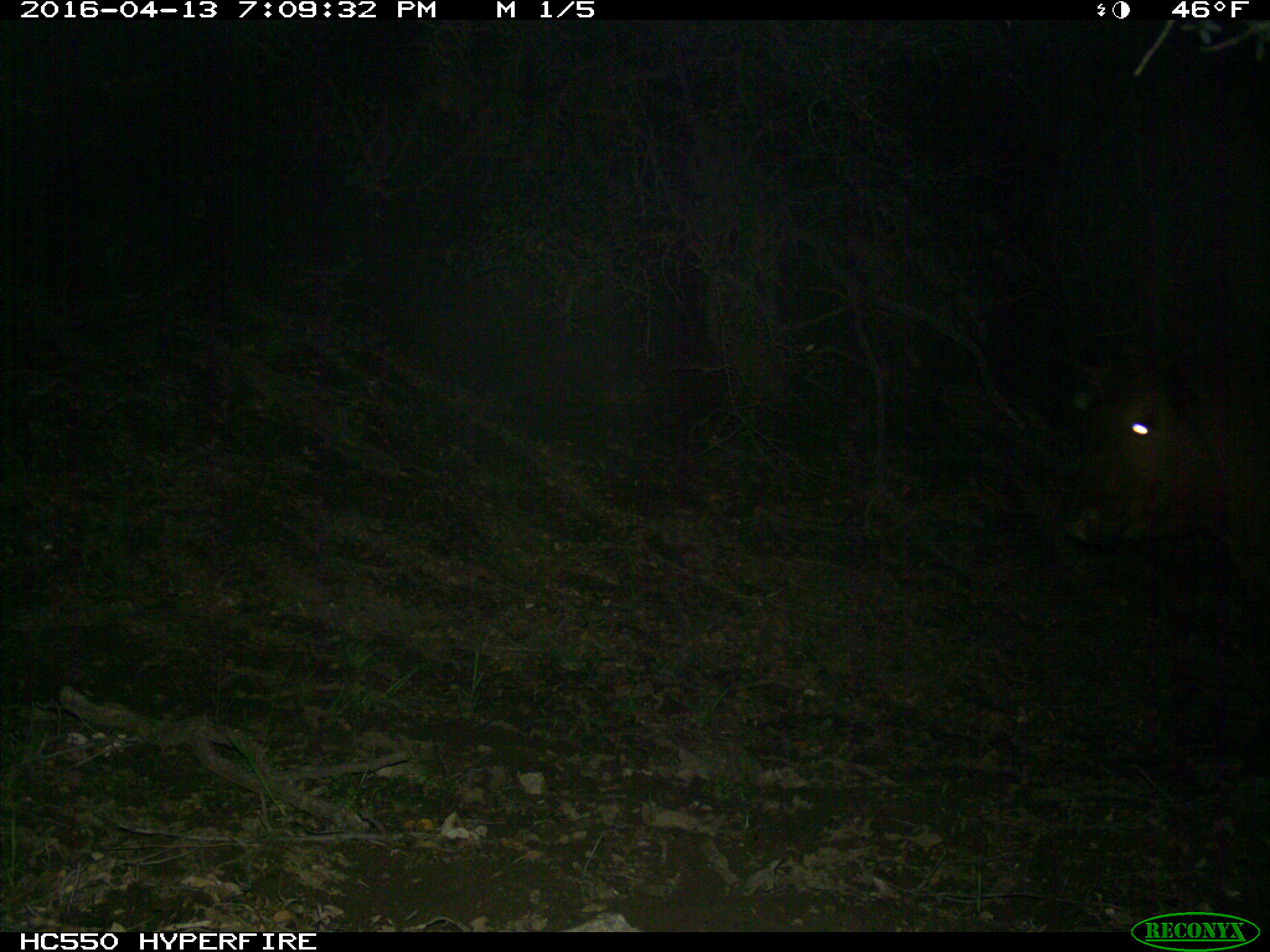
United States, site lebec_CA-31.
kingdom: Animalia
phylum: Chordata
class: Mammalia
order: Artiodactyla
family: Bovidae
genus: Bos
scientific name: Bos taurus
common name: domestic cow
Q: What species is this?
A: Bos taurus (domestic cow).